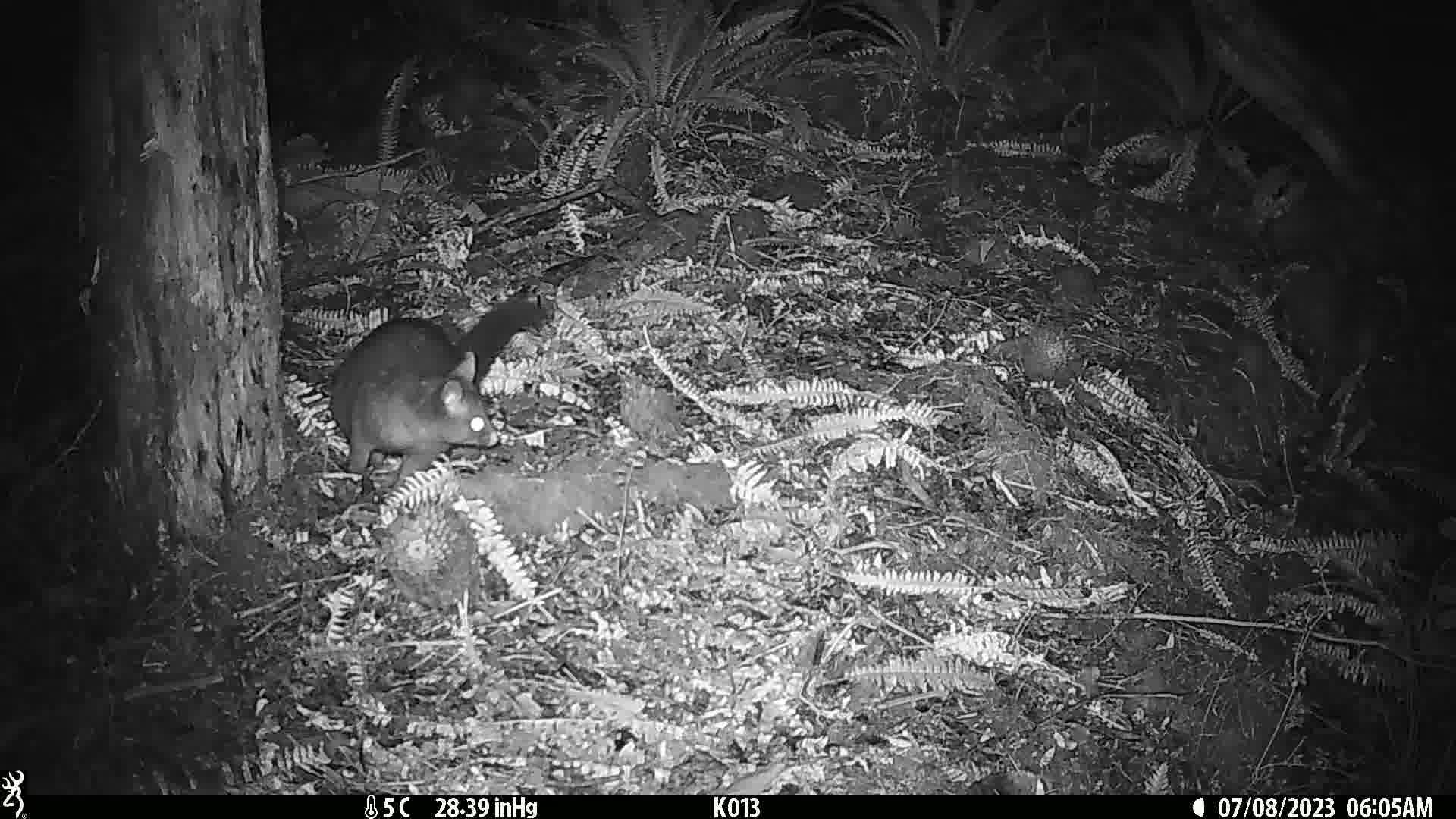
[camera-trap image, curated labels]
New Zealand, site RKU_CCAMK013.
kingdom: Animalia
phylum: Chordata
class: Mammalia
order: Diprotodontia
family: Phalangeridae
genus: Trichosurus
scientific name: Trichosurus vulpecula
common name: common brushtail possum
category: possum